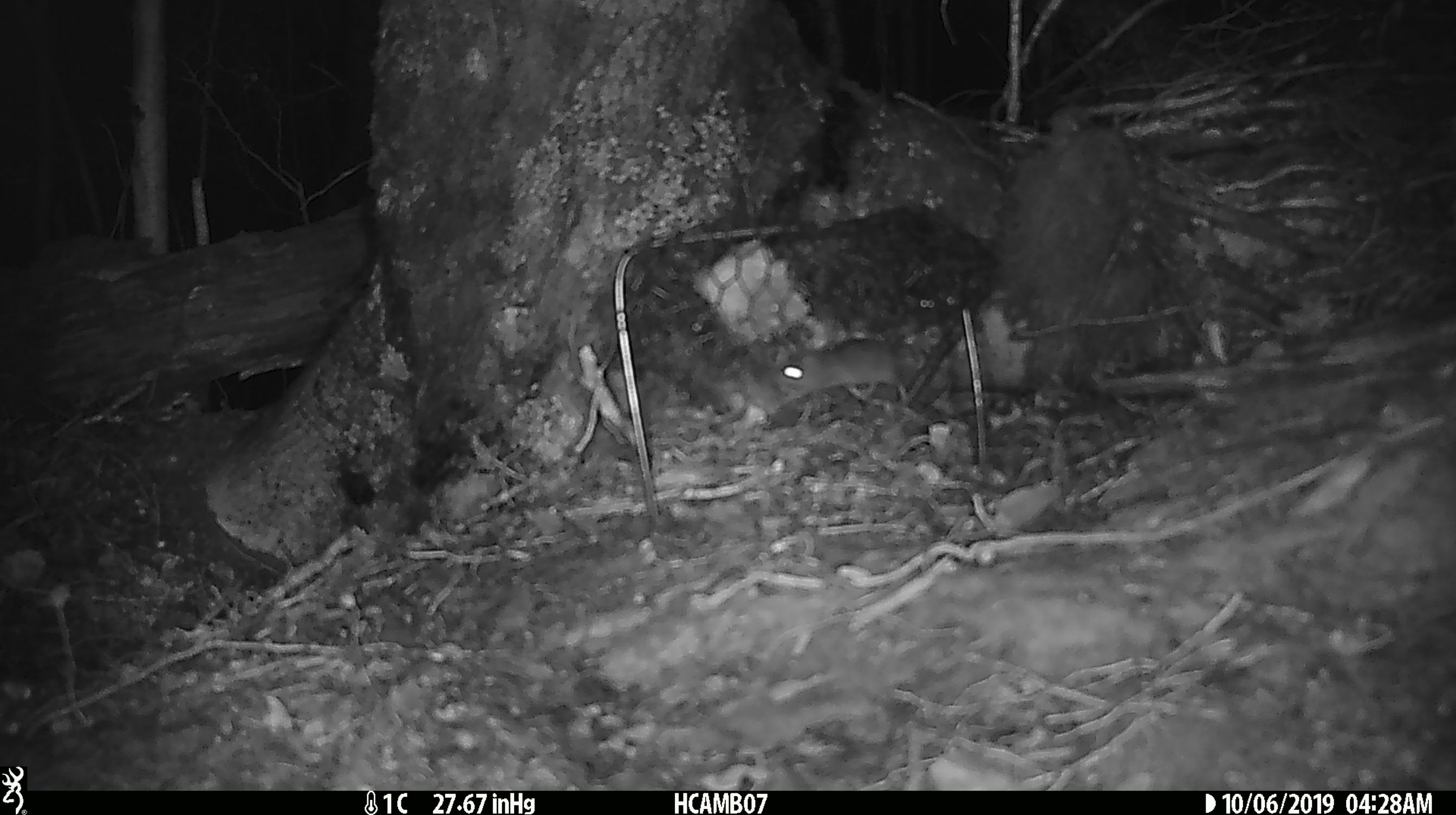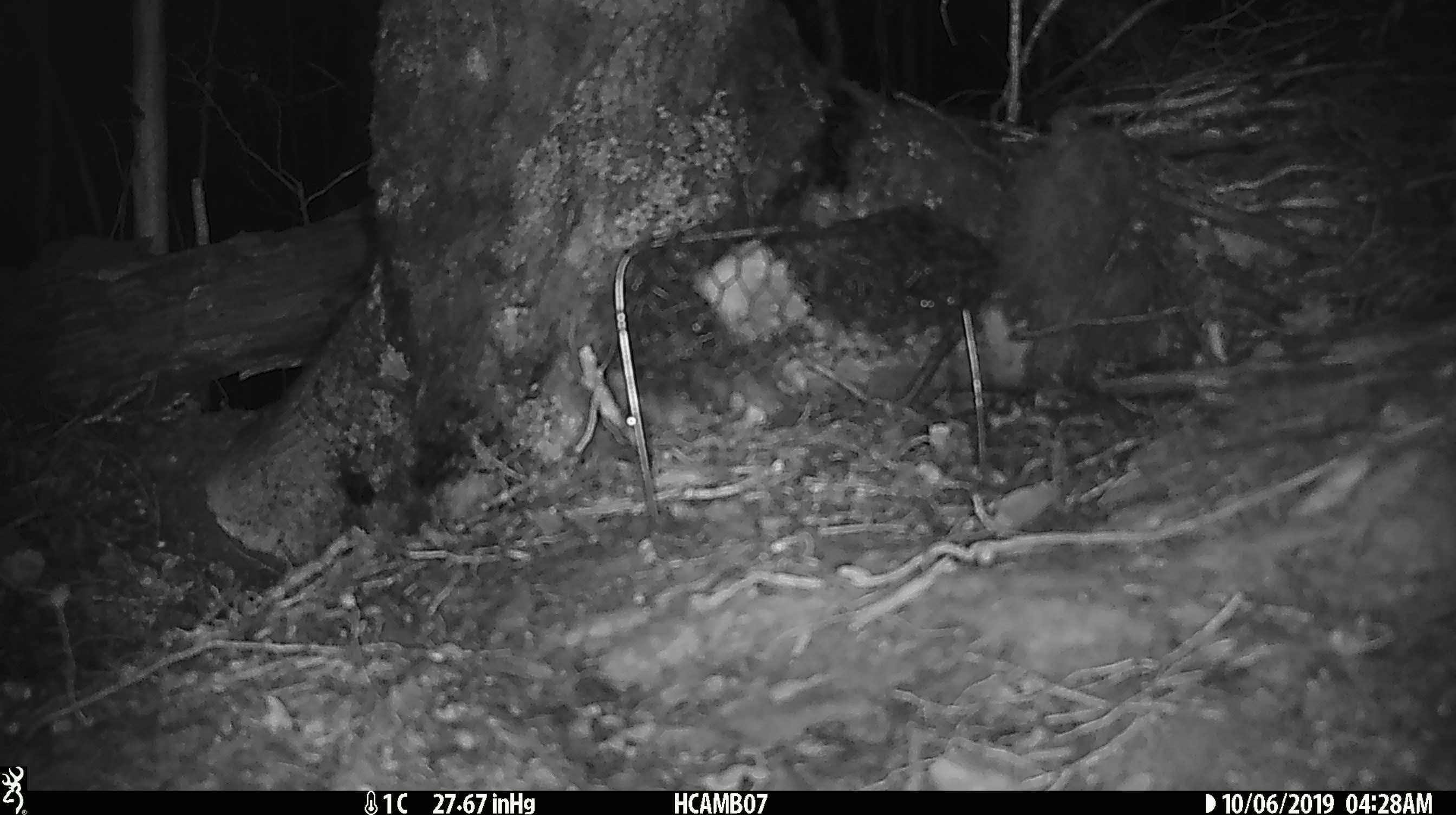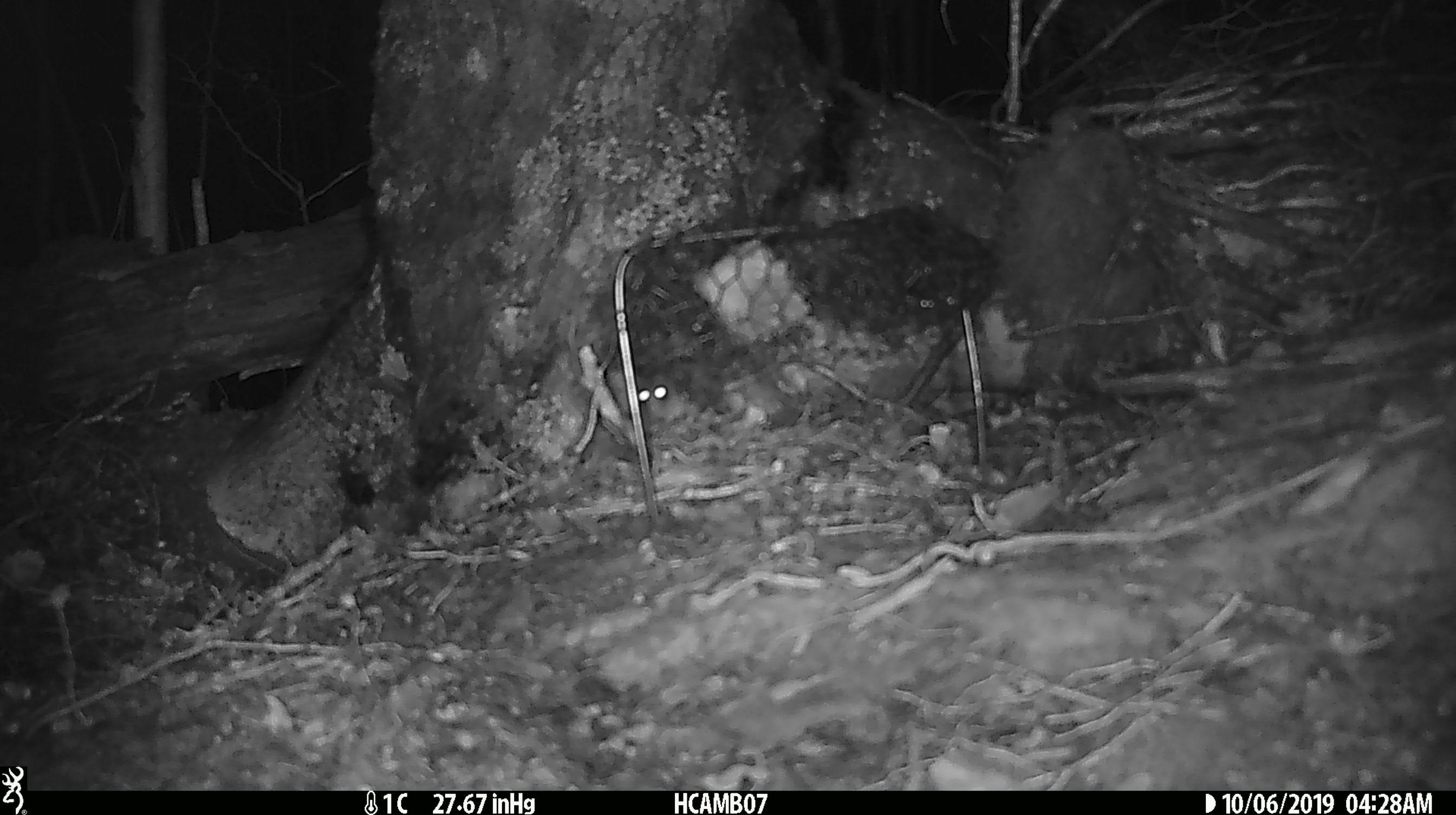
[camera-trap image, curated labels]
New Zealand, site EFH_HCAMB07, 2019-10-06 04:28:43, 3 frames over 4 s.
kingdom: Animalia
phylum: Chordata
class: Mammalia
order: Rodentia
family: Muridae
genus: Mus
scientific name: Mus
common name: mouse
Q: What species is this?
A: Mouse (Mus).